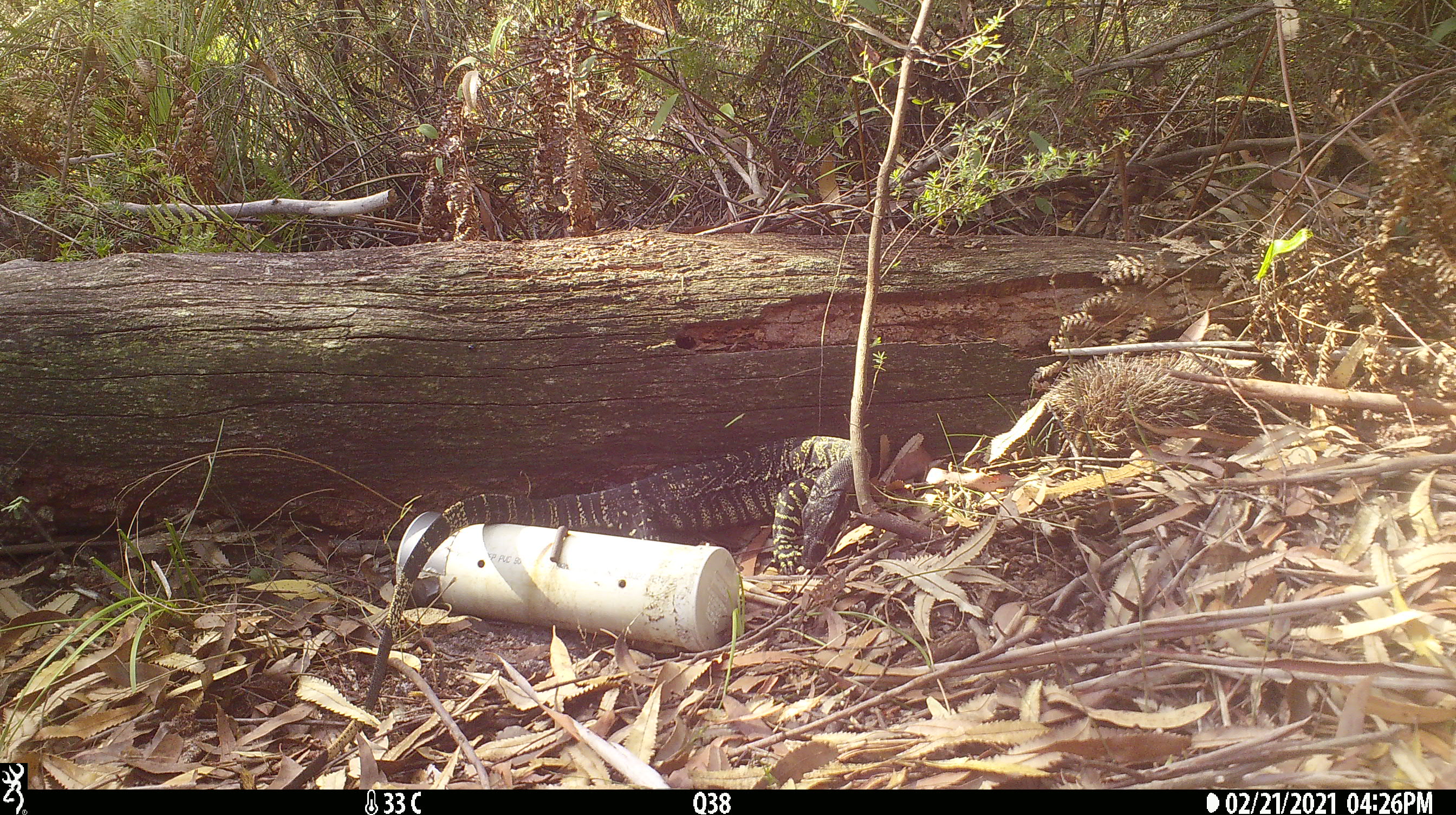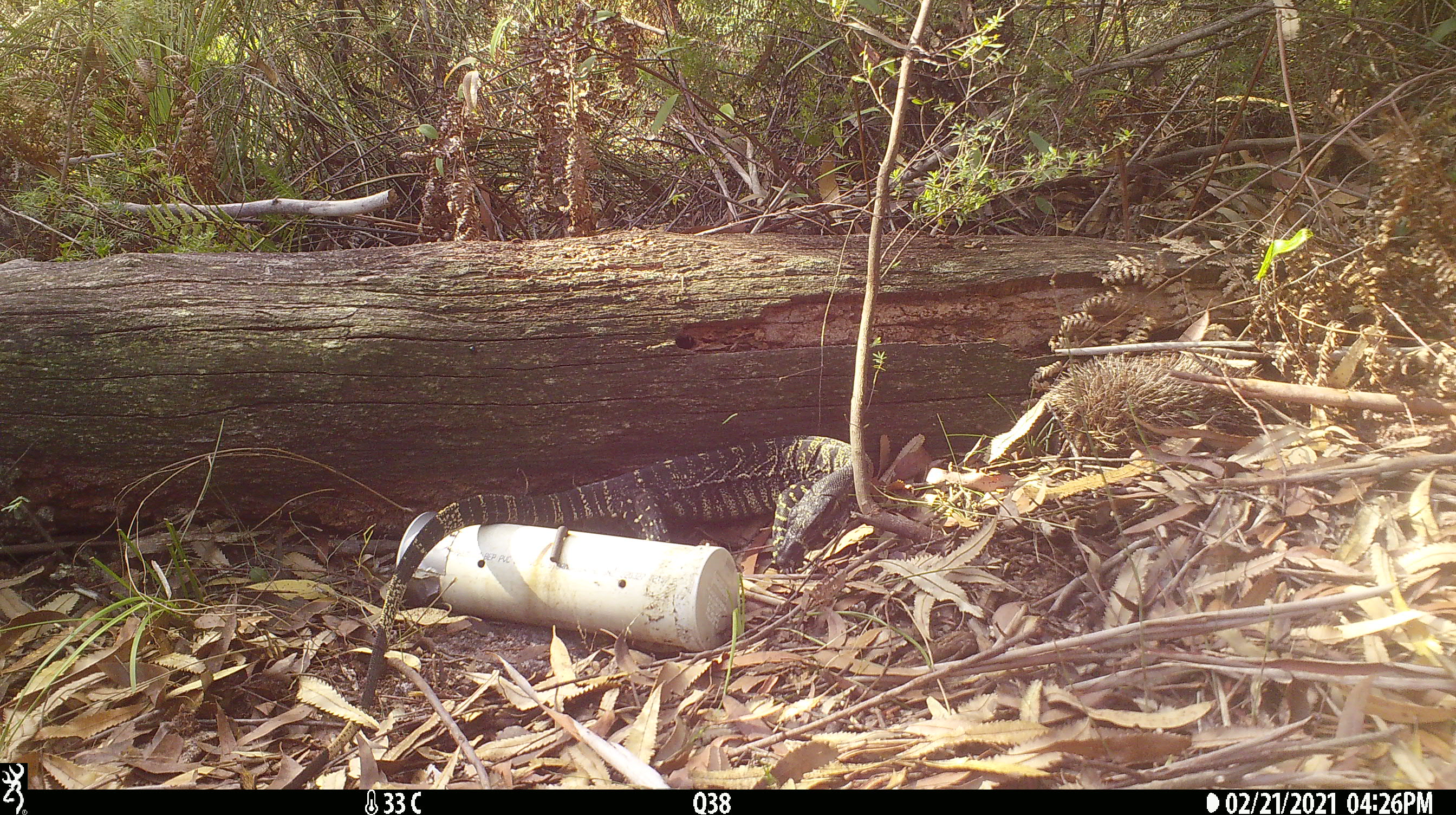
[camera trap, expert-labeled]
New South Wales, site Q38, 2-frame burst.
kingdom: Animalia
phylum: Chordata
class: Reptilia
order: Squamata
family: Varanidae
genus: Varanus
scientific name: Varanus varius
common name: lace monitor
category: goanna